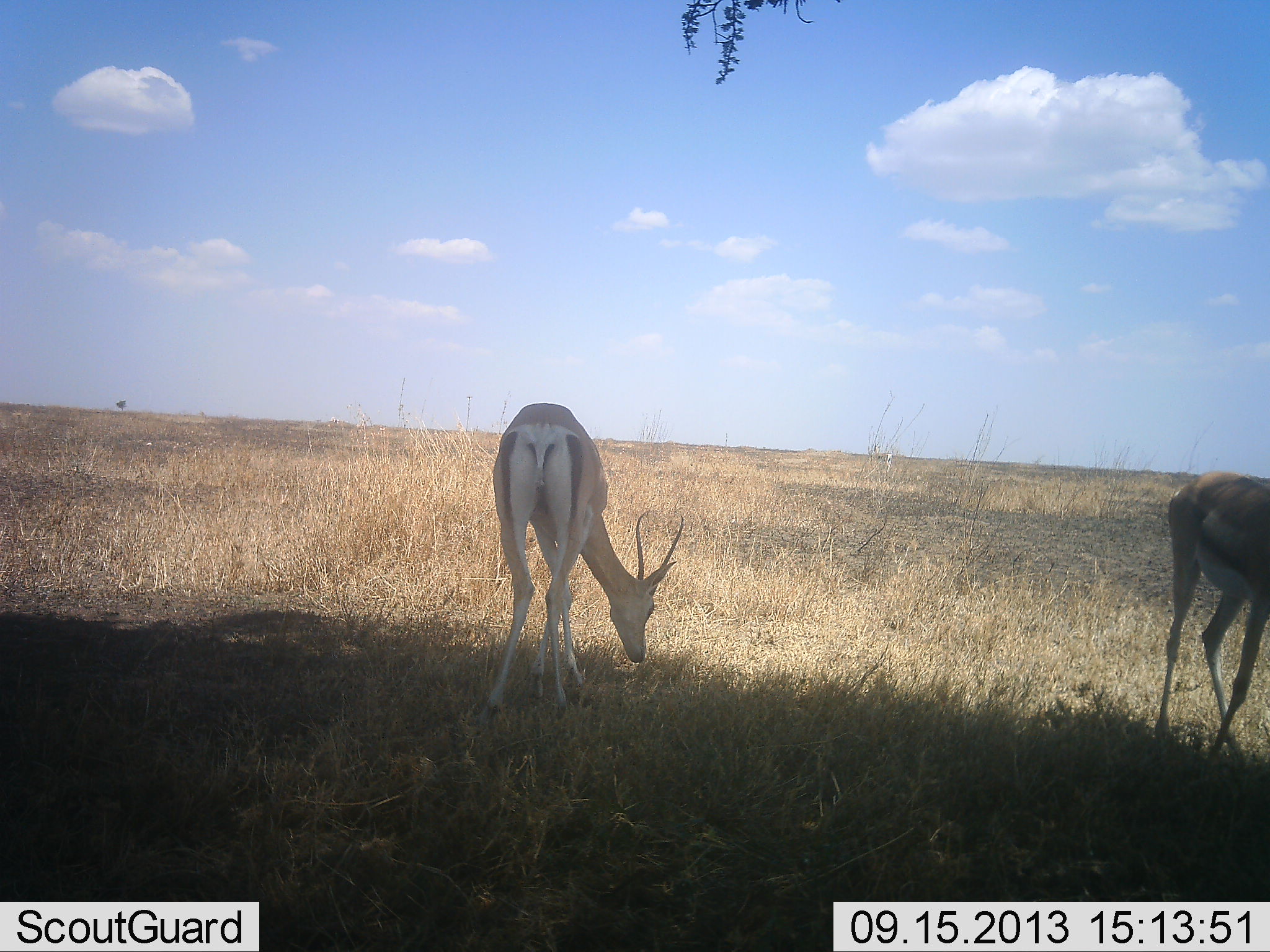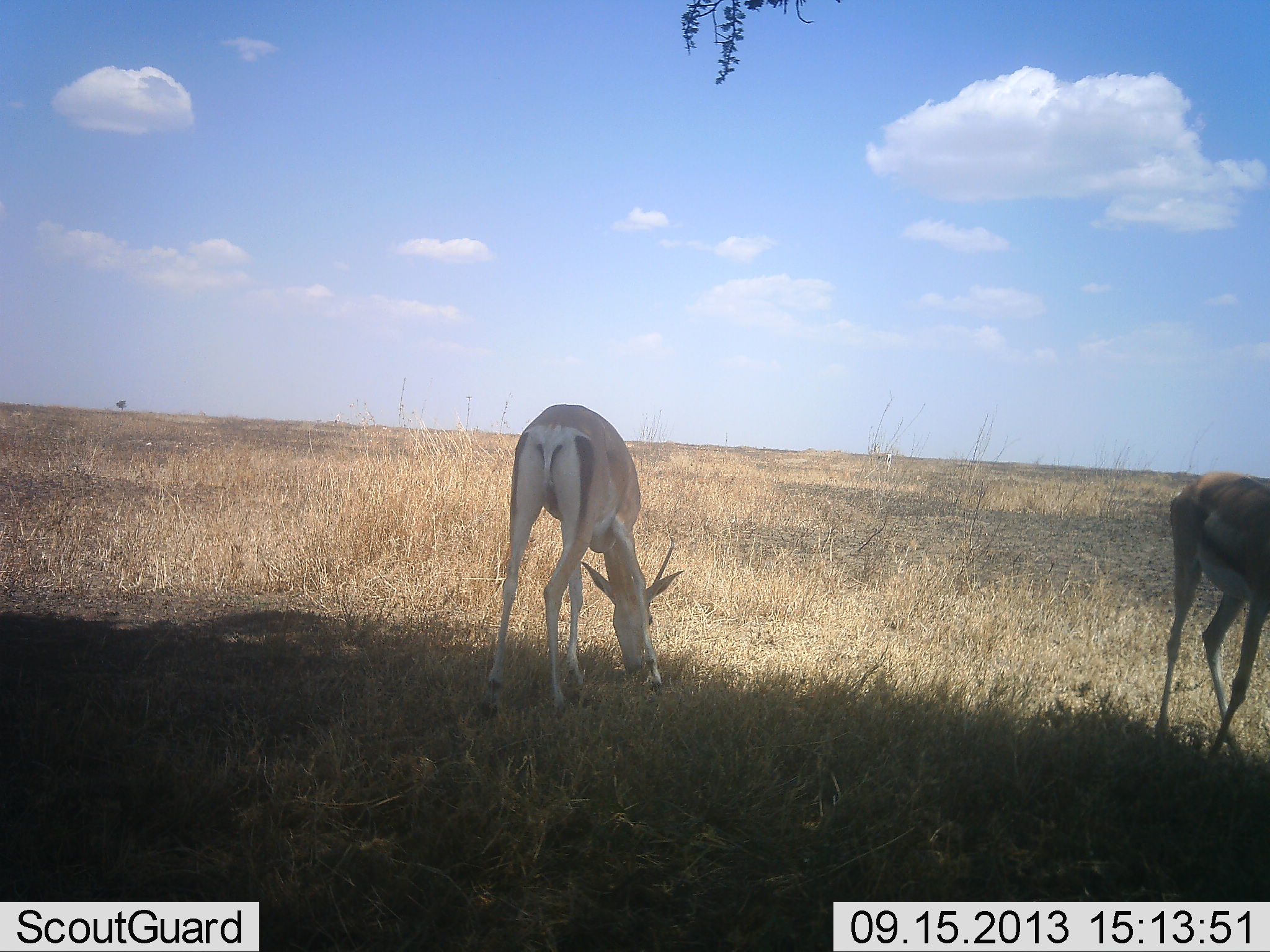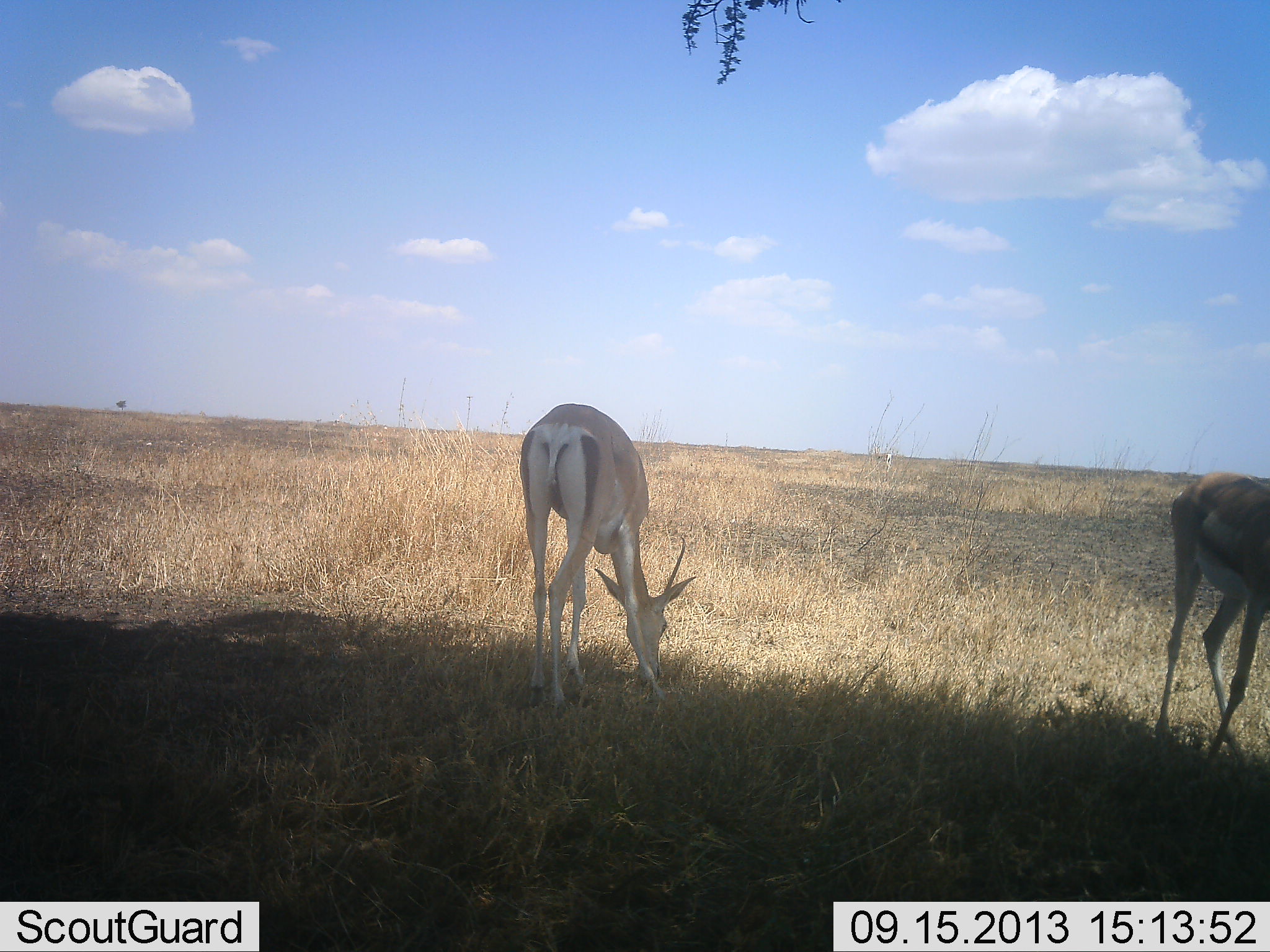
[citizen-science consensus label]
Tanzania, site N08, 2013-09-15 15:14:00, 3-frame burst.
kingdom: Animalia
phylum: Chordata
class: Mammalia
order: Artiodactyla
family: Bovidae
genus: Nanger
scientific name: Nanger granti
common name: grant's gazelle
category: gazellegrants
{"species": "gazellegrants (grant's gazelle) (Nanger granti)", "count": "2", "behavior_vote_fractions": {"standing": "29%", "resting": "0%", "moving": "7%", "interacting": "0%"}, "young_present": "0%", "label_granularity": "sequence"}